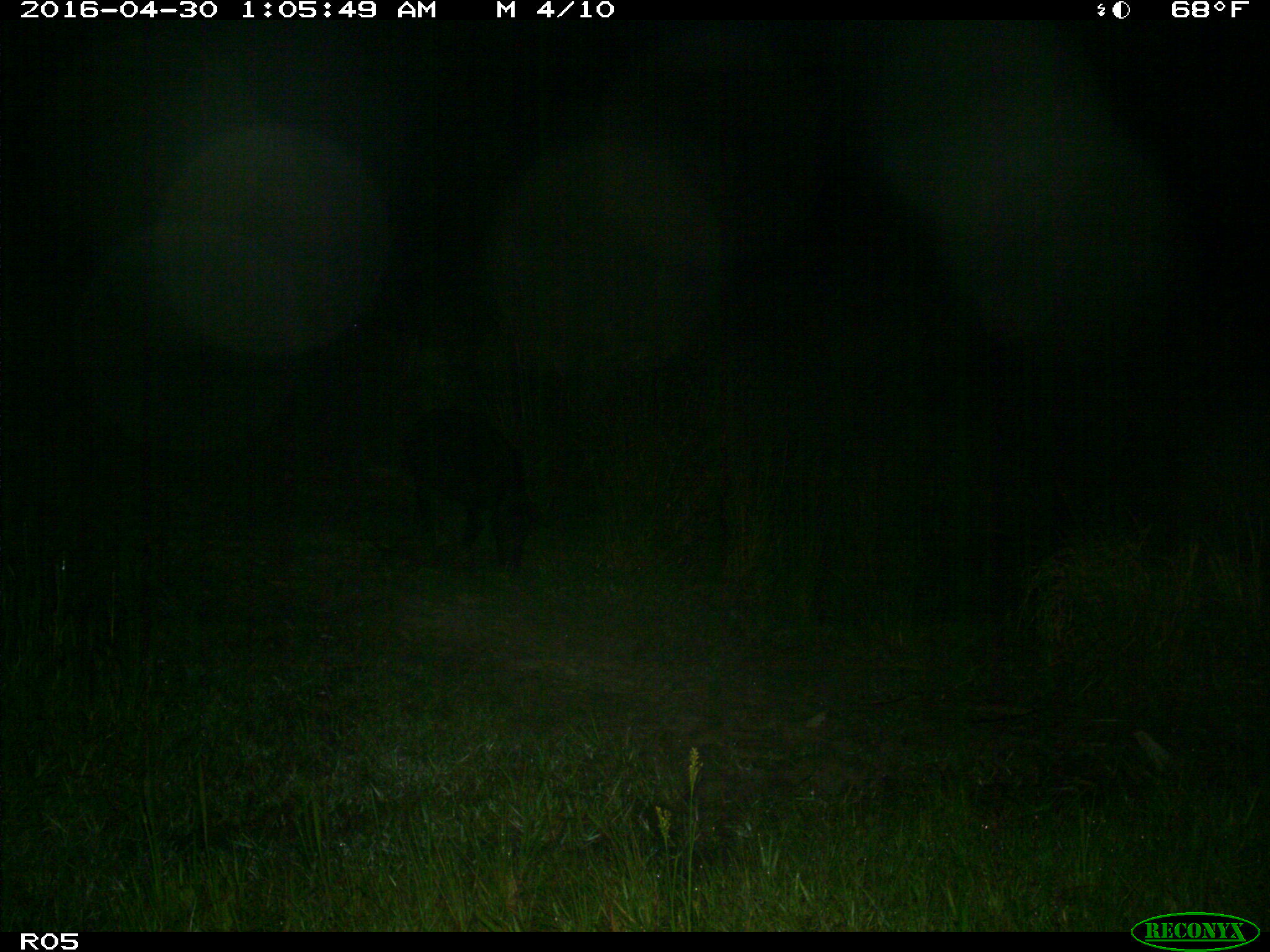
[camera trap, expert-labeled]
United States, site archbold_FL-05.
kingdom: Animalia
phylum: Chordata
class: Mammalia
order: Artiodactyla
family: Suidae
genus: Sus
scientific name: Sus scrofa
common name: wild boar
Sus scrofa (wild boar).